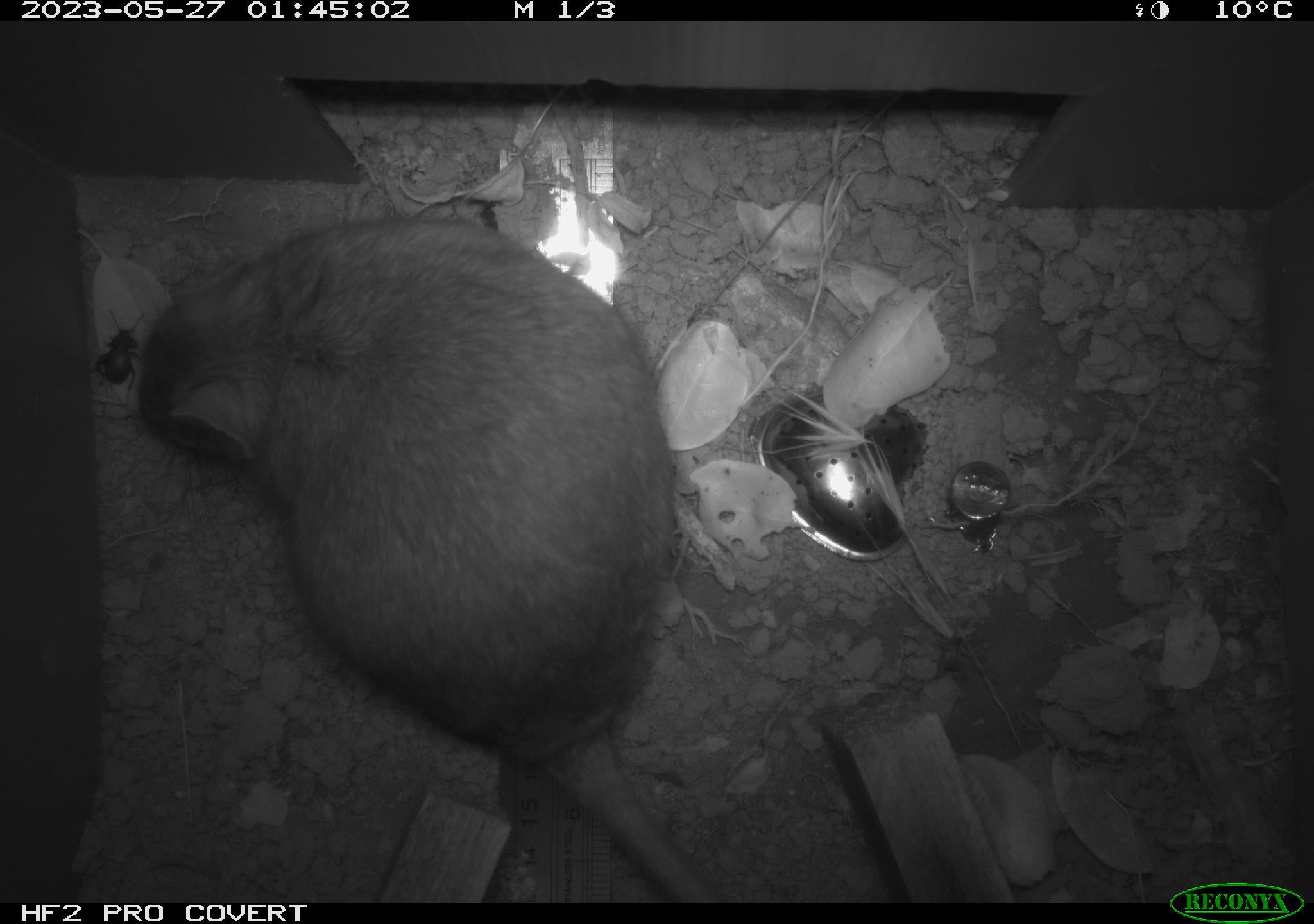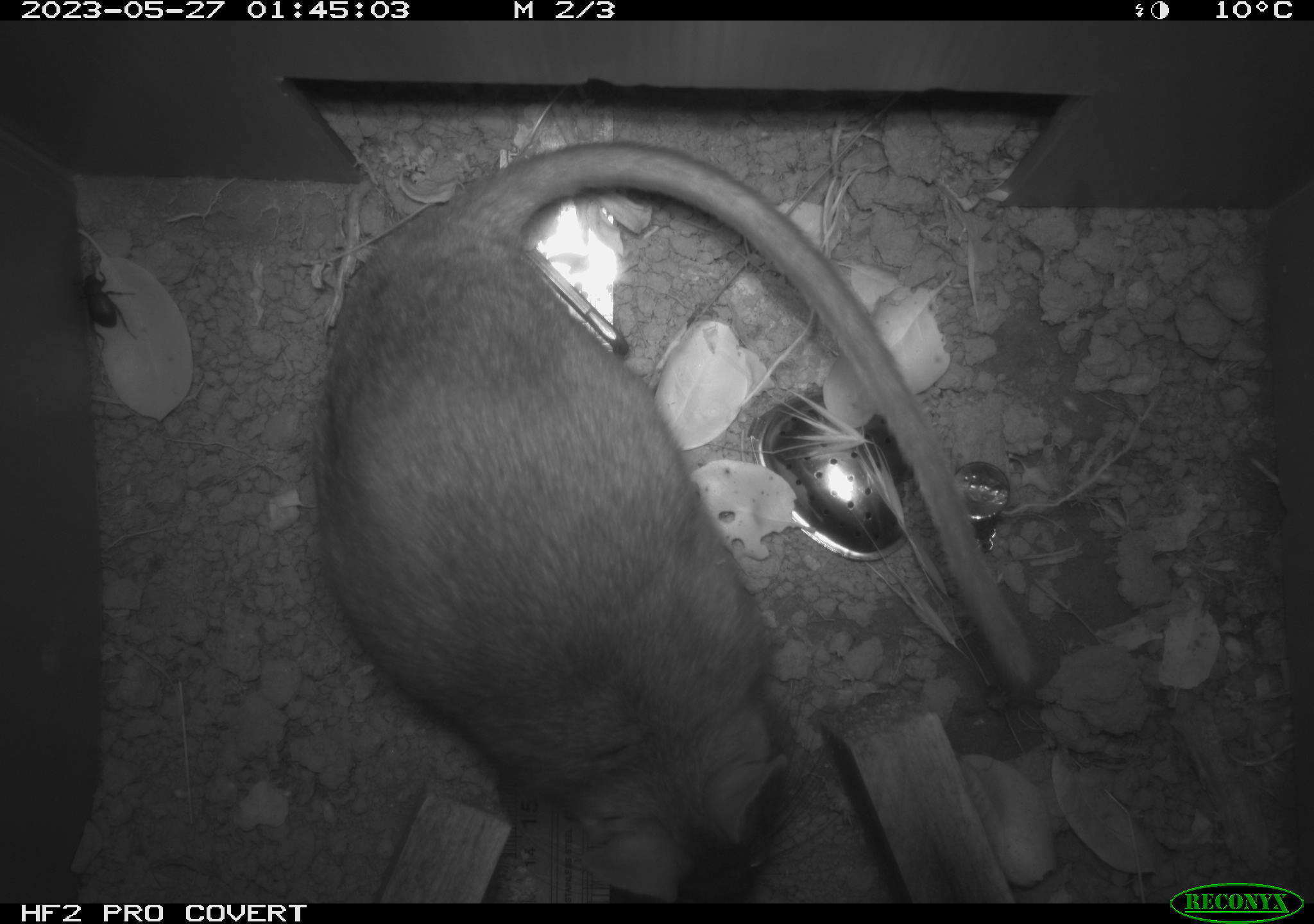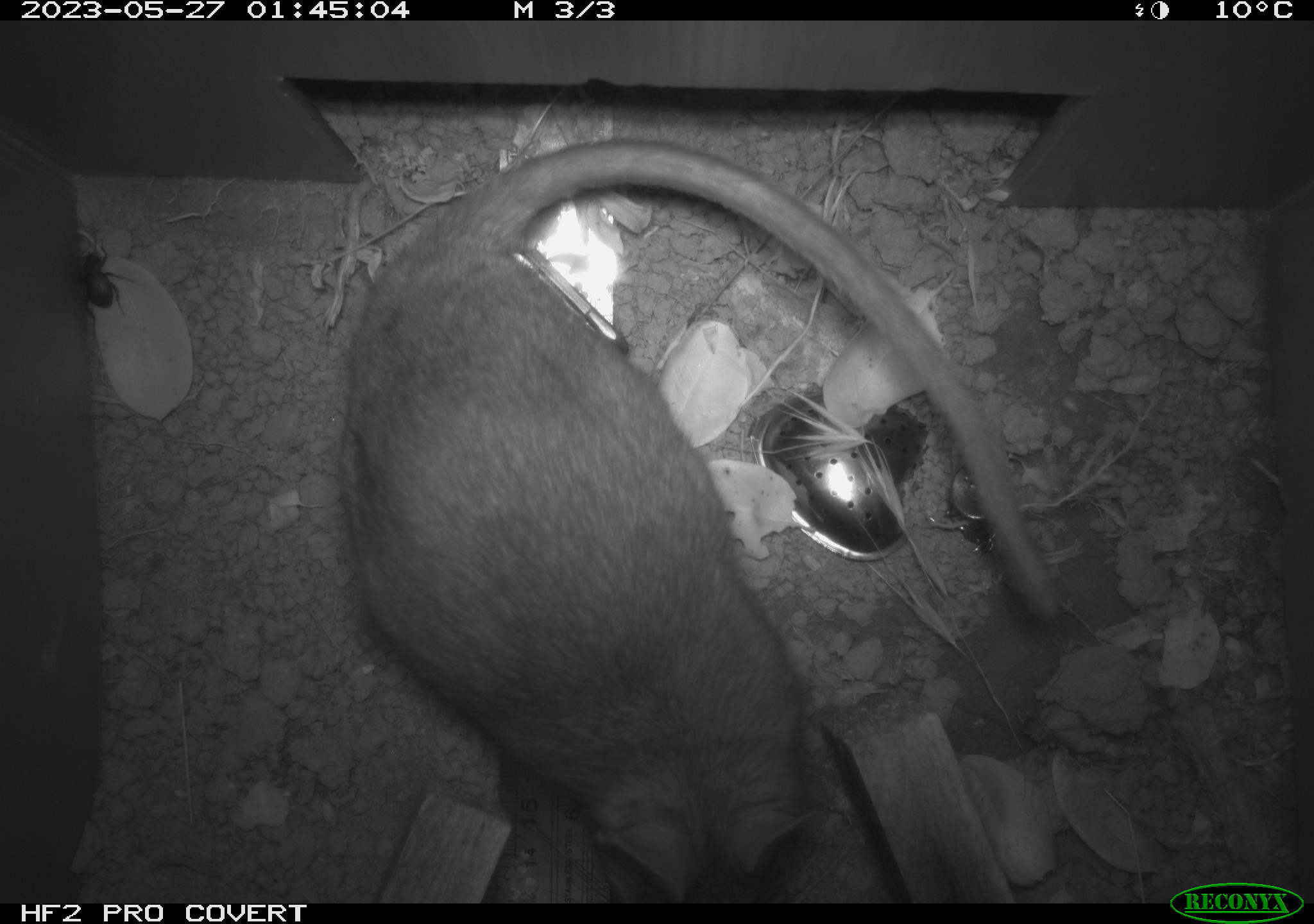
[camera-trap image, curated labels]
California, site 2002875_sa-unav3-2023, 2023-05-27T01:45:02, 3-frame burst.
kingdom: Animalia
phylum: Chordata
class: Mammalia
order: Rodentia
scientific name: Rodentia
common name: mouse species